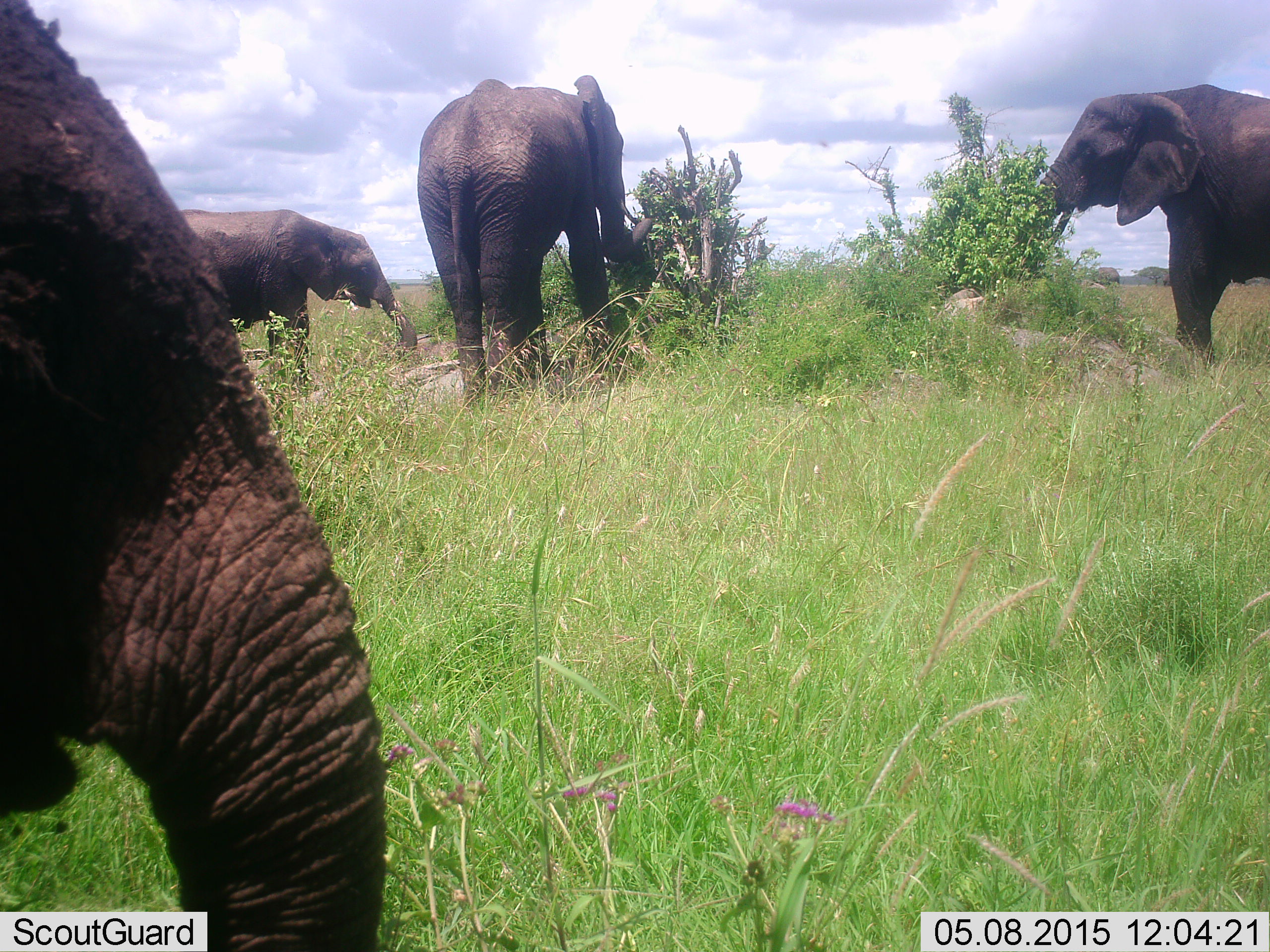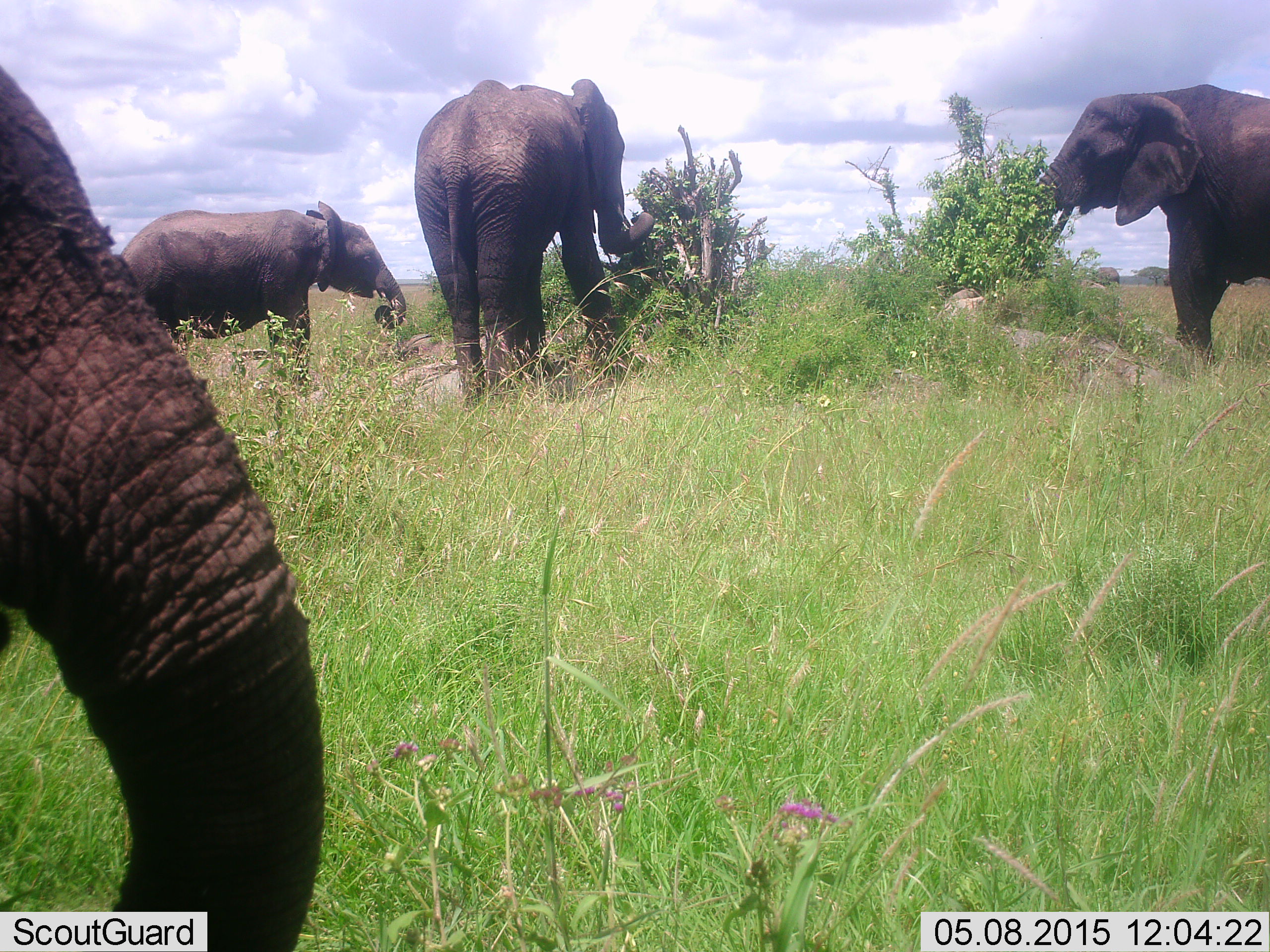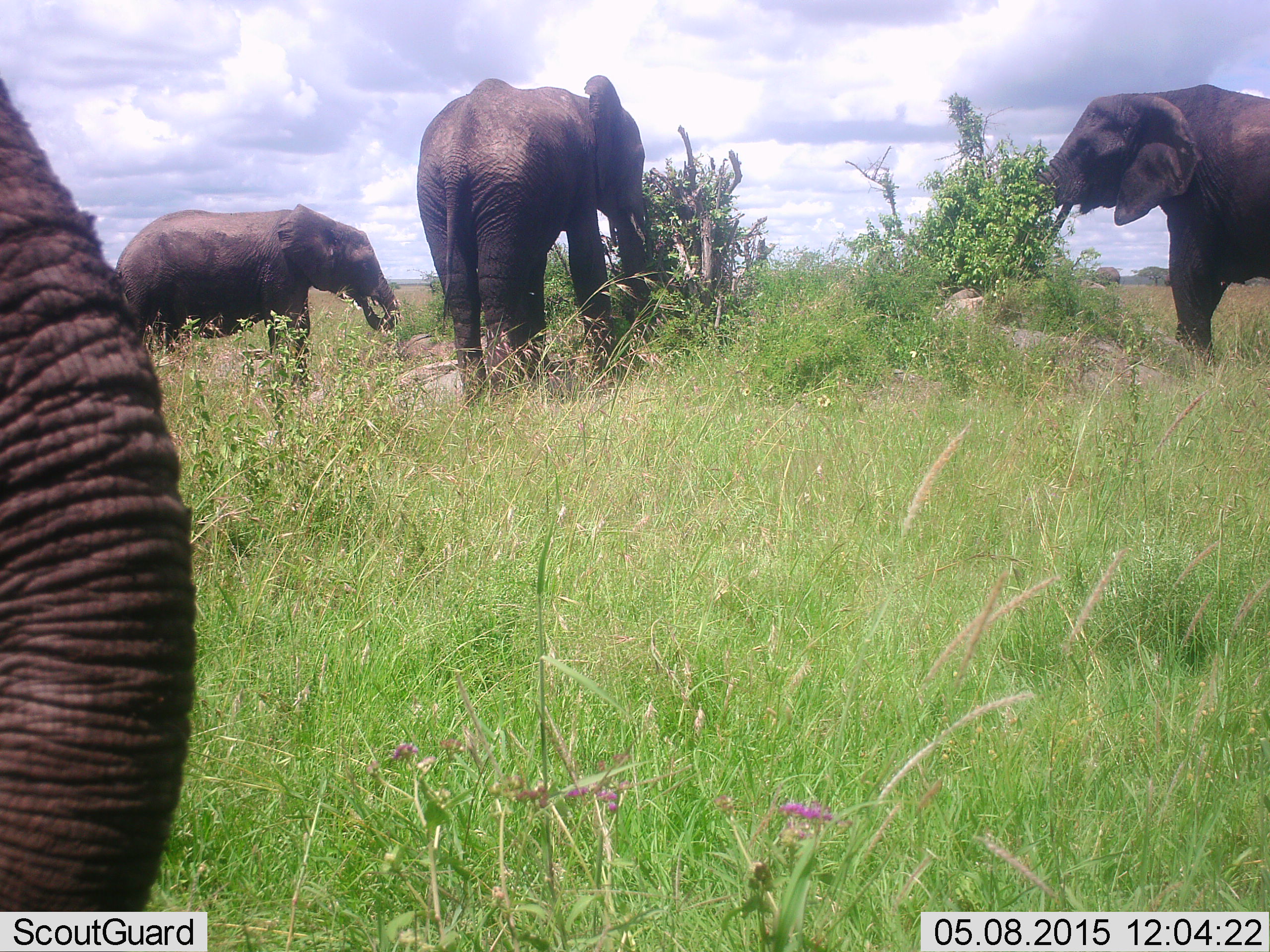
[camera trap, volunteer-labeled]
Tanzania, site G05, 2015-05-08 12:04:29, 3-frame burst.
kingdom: Animalia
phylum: Chordata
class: Mammalia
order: Proboscidea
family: Elephantidae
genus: Loxodonta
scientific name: Loxodonta africana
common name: african bush elephant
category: elephant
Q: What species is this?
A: Elephant (african bush elephant) (Loxodonta africana).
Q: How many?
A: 4.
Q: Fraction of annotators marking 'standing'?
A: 40%.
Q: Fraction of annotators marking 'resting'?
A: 0%.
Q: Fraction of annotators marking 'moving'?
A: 10%.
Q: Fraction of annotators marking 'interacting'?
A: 0%.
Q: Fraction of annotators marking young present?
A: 20%.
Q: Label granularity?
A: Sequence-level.